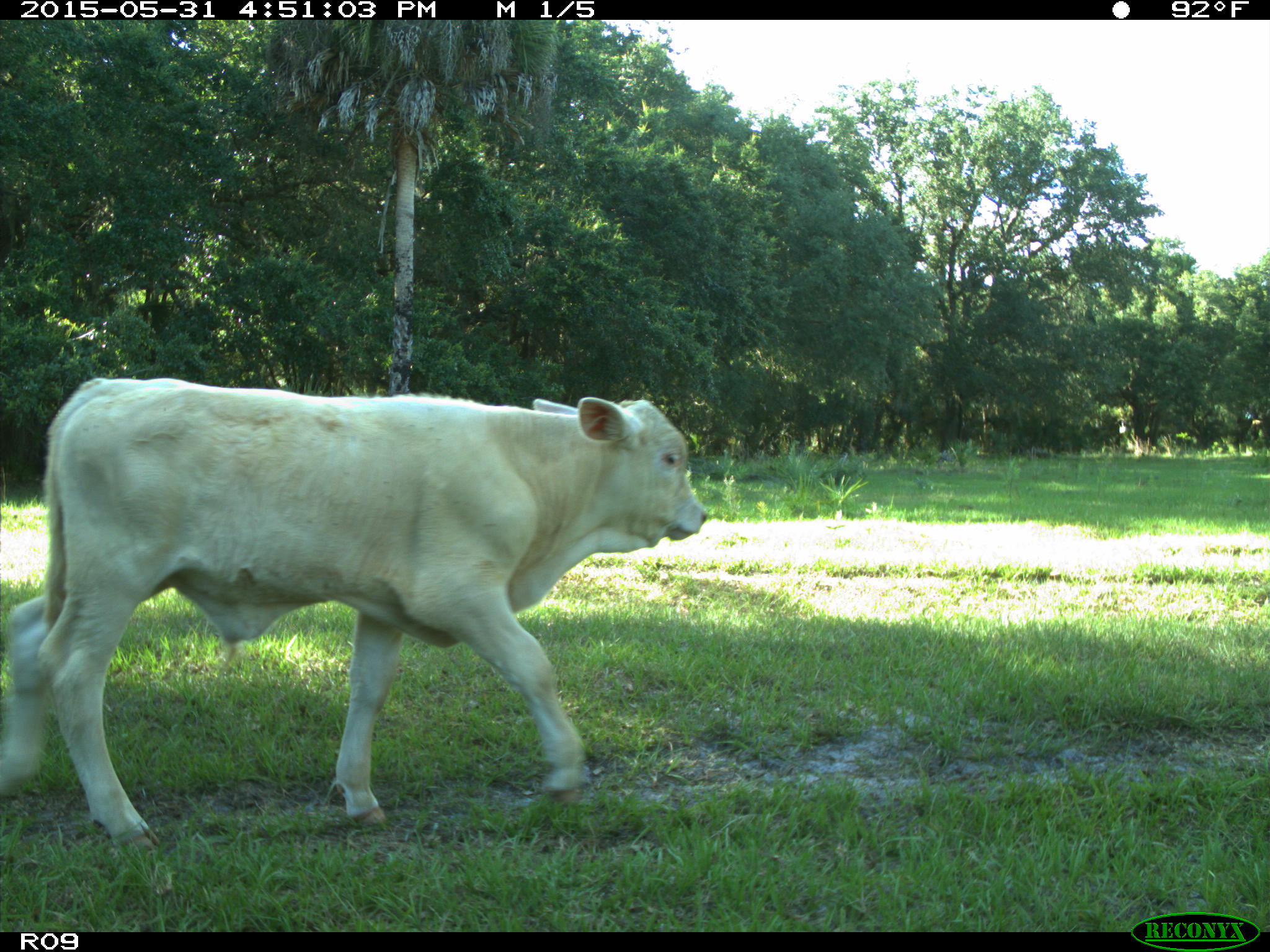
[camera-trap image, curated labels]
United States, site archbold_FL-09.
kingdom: Animalia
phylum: Chordata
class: Mammalia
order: Artiodactyla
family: Bovidae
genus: Bos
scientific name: Bos taurus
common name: domestic cow